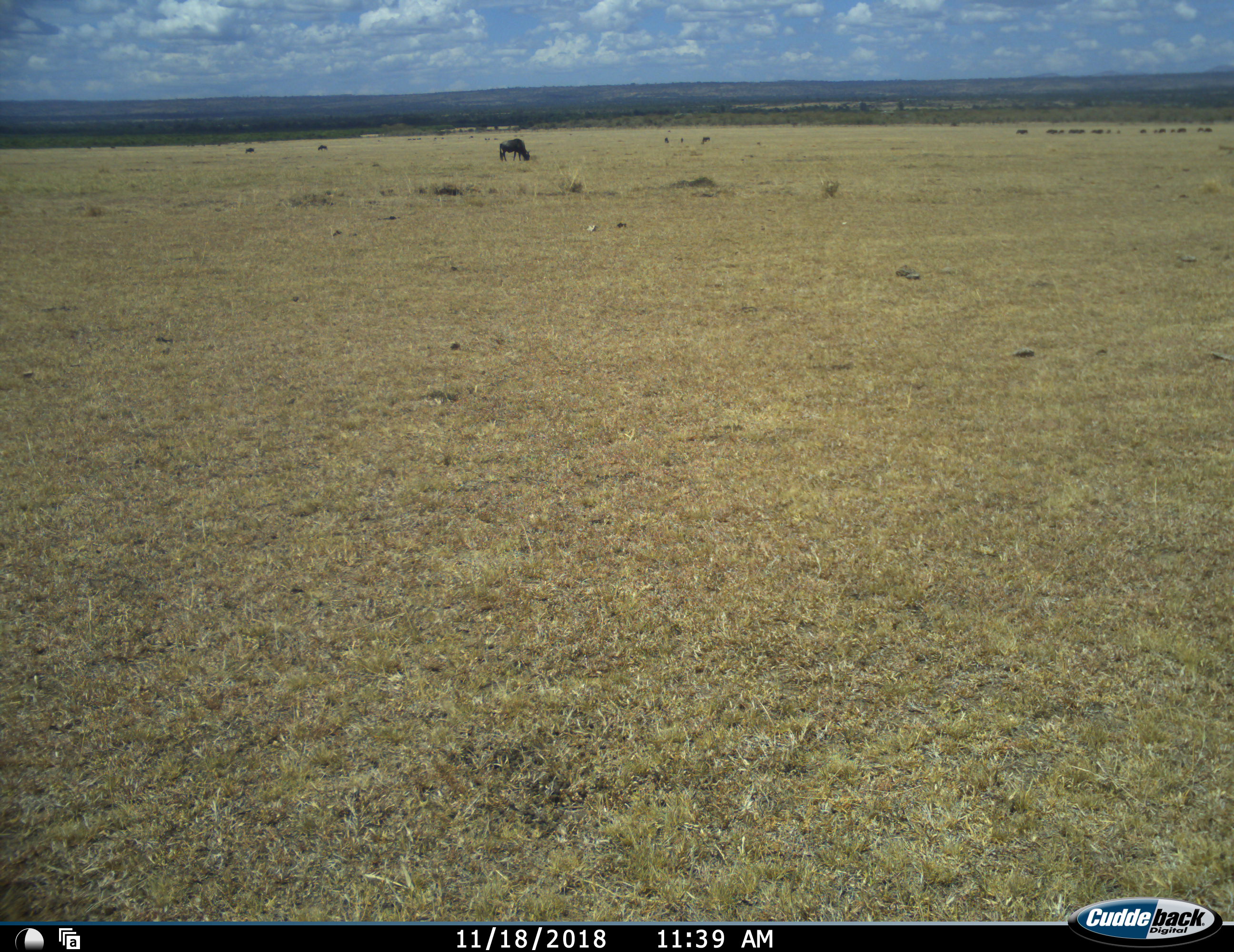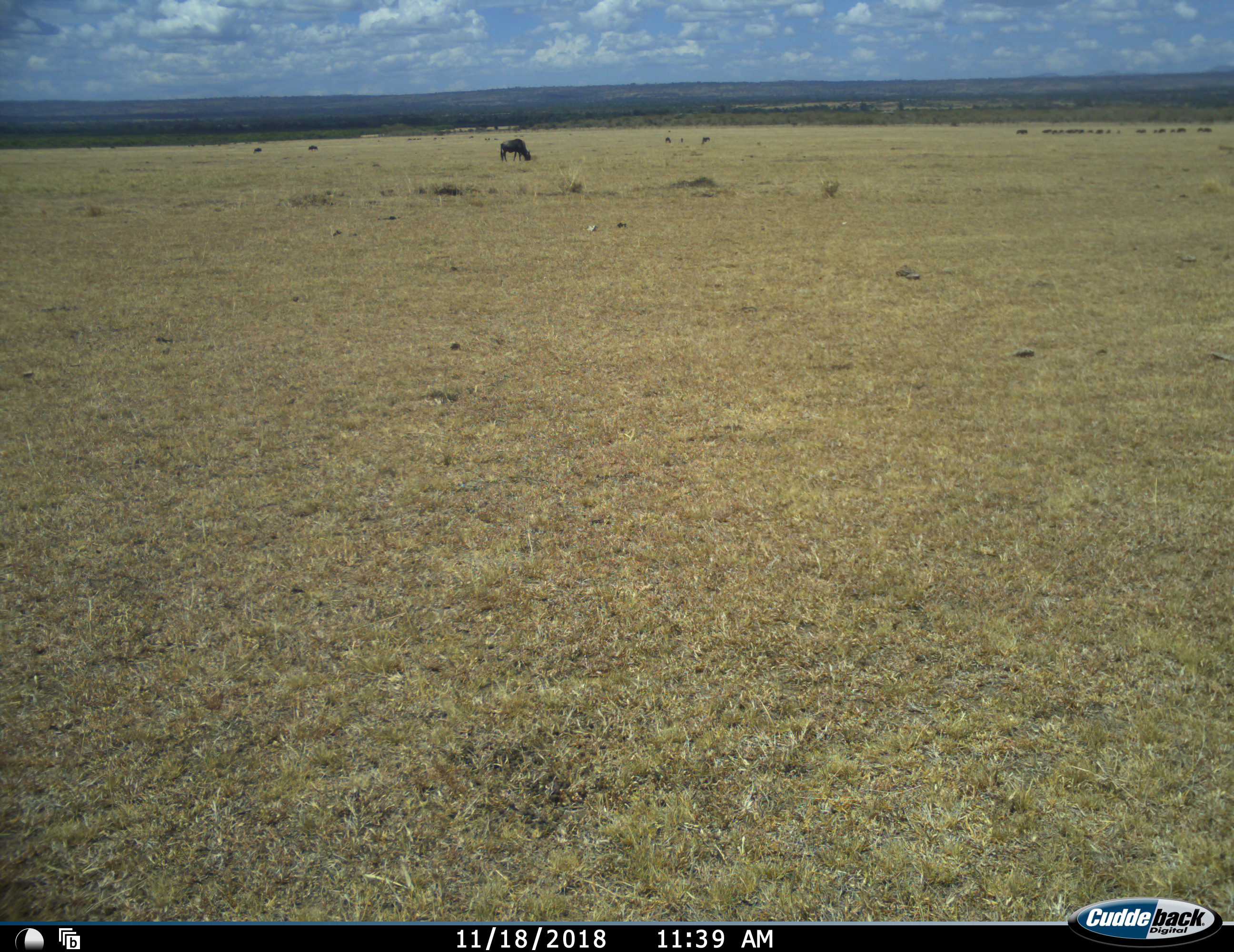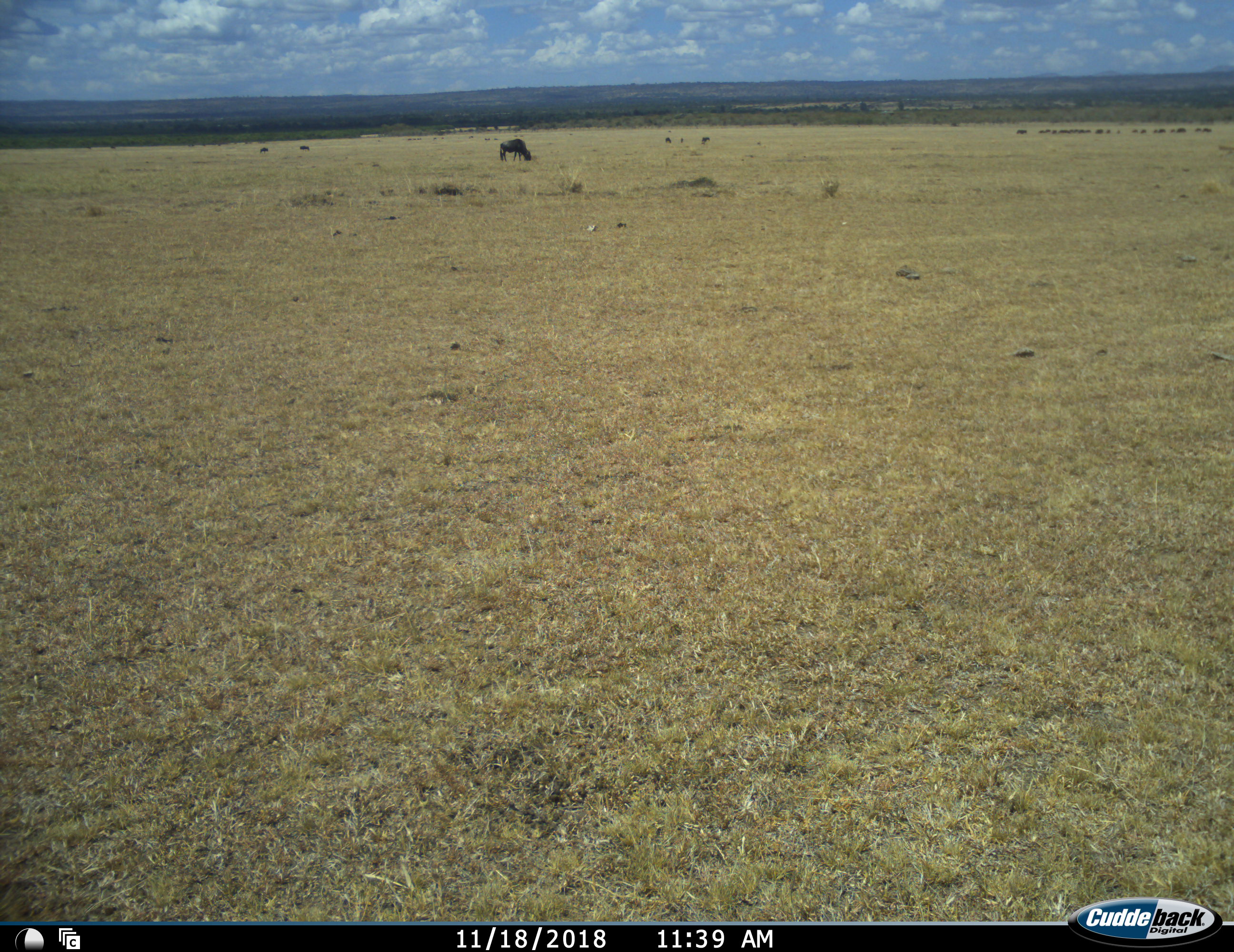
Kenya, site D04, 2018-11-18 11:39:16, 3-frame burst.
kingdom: Animalia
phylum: Chordata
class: Mammalia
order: Artiodactyla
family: Bovidae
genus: Connochaetes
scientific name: Connochaetes taurinus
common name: common wildebeest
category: wildebeest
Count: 11-50.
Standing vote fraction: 44%.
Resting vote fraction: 0%.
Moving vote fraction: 67%.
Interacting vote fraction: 11%.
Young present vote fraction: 0%.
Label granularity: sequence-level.